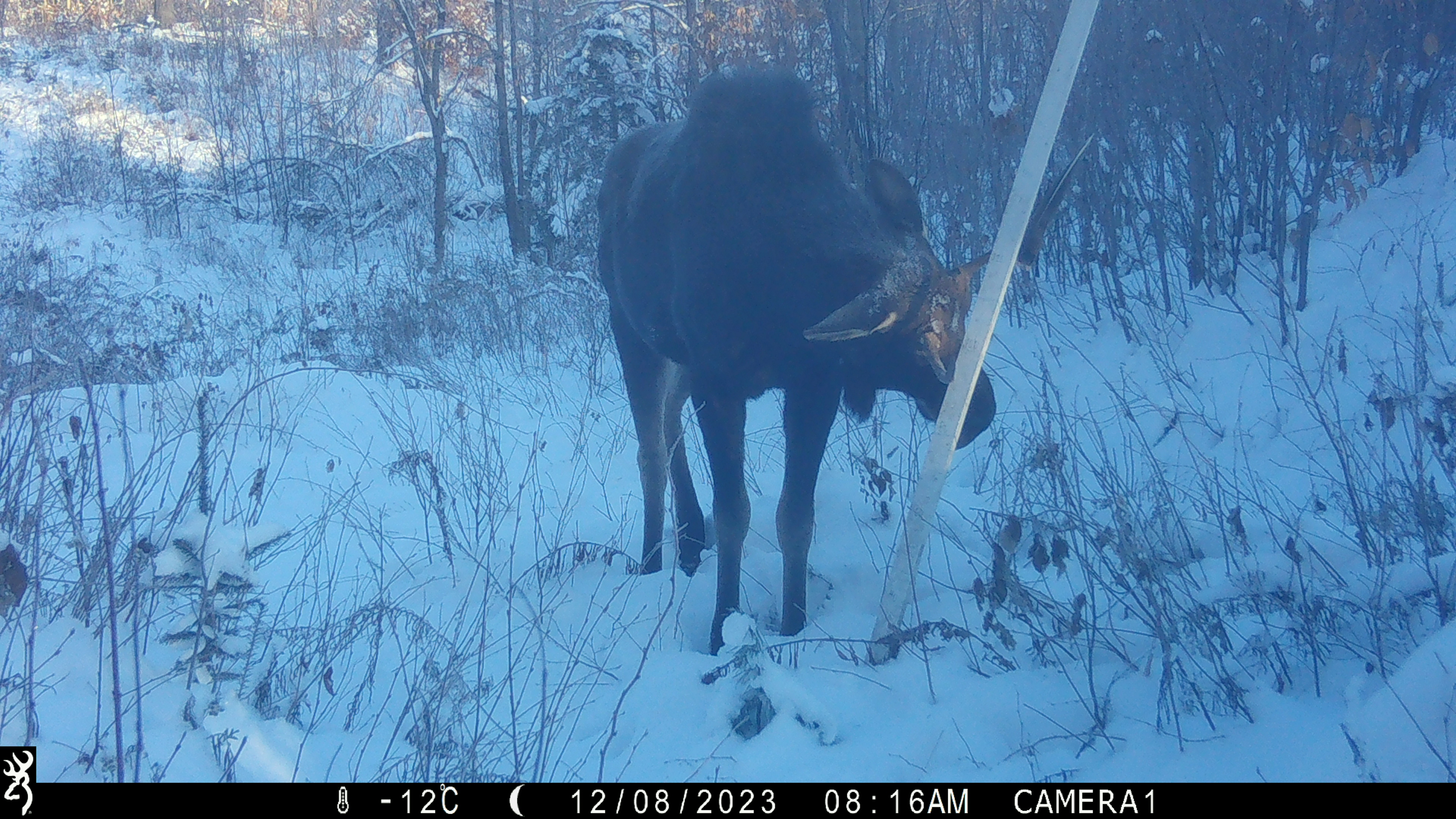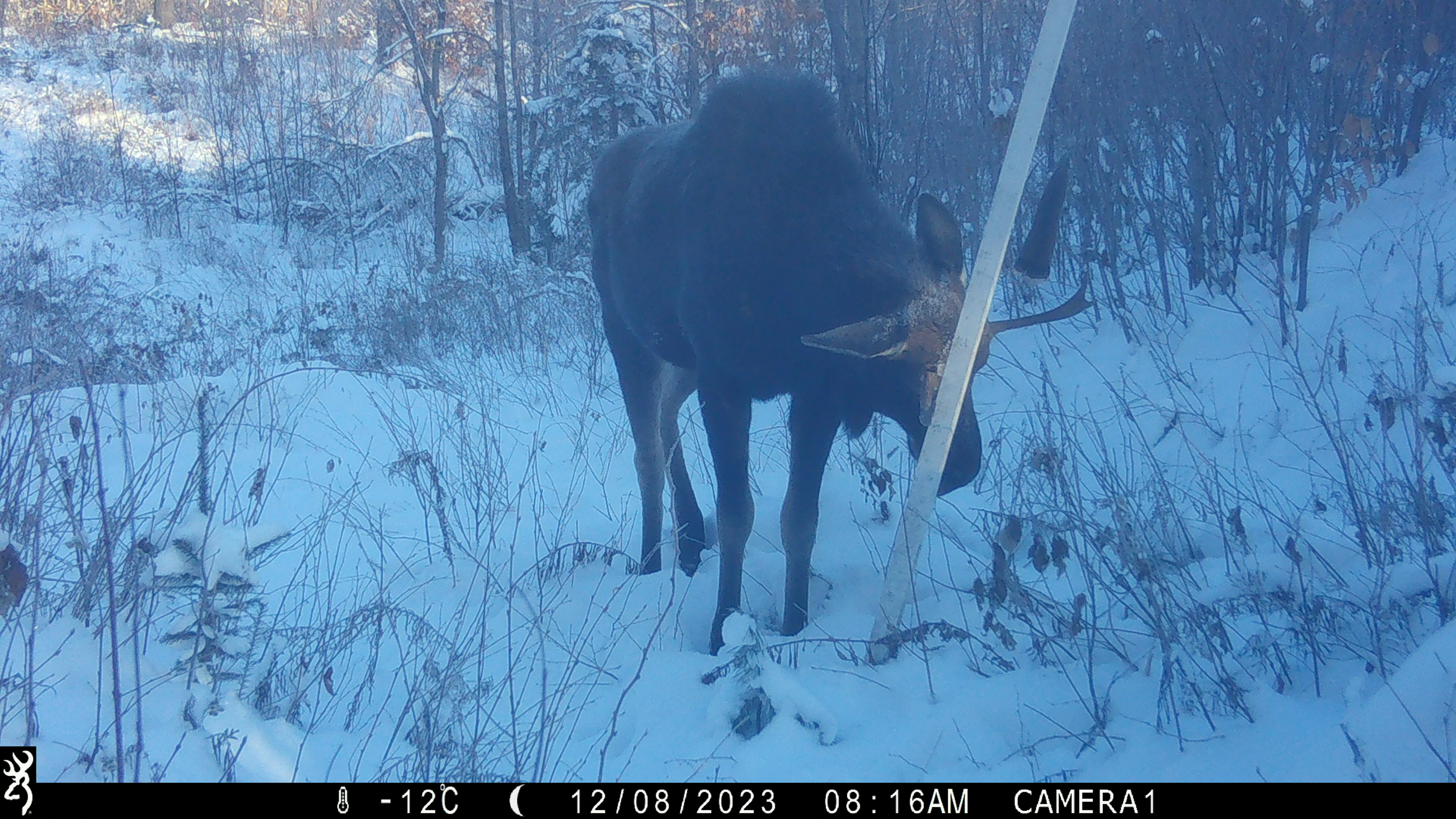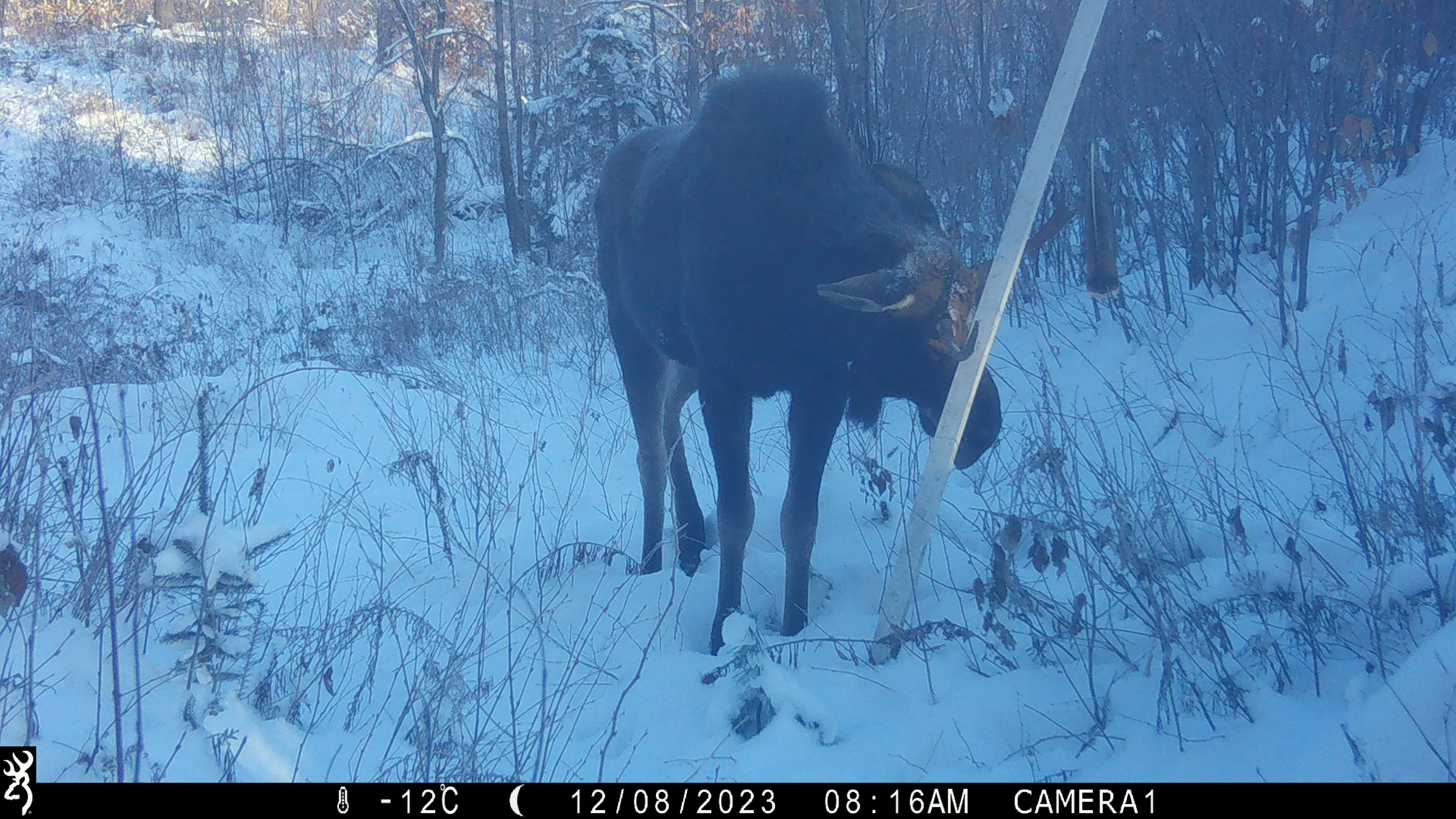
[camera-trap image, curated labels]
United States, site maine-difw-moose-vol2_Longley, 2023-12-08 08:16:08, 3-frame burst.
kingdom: Animalia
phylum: Chordata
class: Mammalia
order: Artiodactyla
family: Cervidae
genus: Alces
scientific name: Alces alces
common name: moose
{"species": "moose (Alces alces)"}